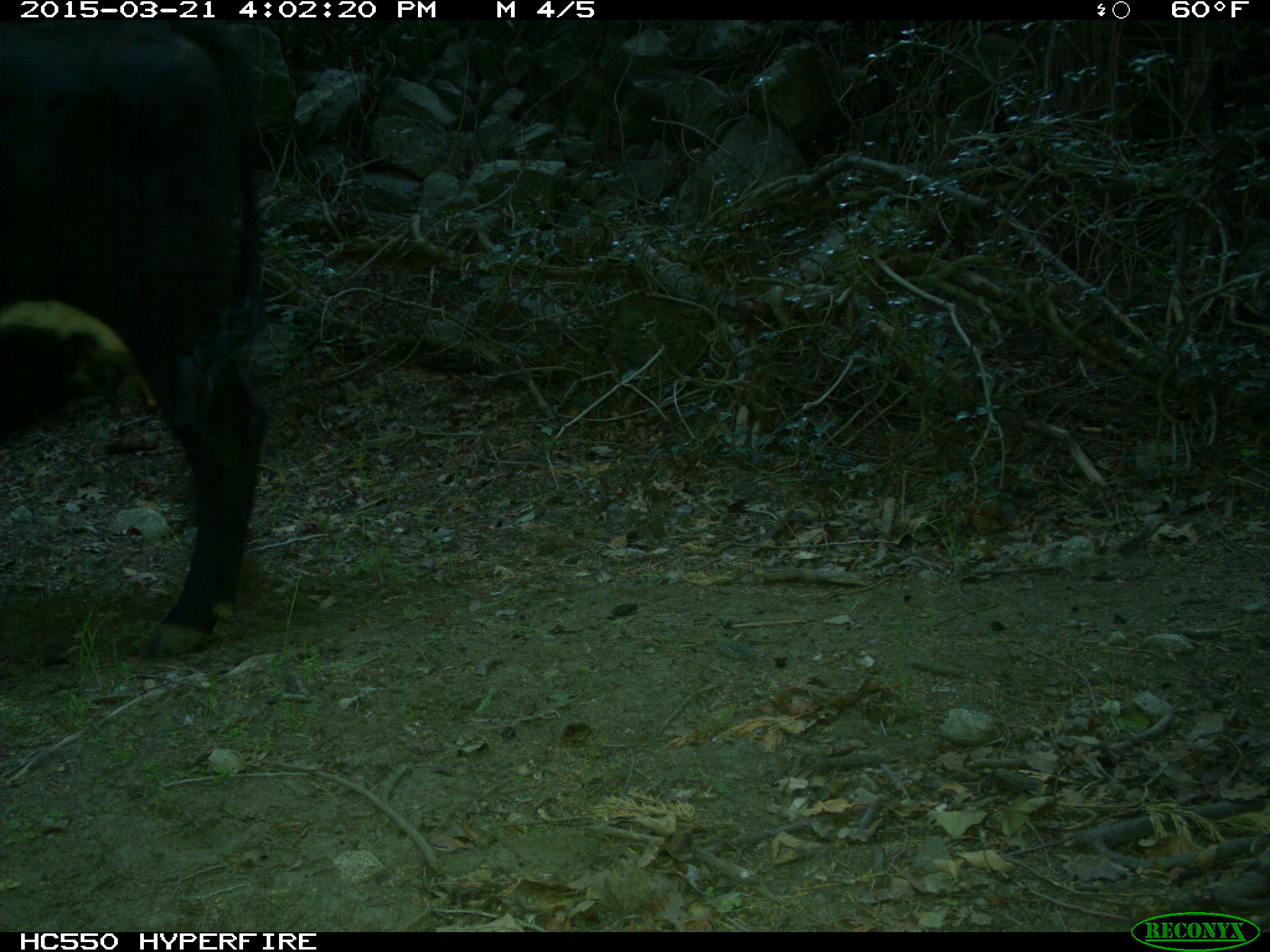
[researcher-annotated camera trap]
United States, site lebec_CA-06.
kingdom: Animalia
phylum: Chordata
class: Mammalia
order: Artiodactyla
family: Bovidae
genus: Bos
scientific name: Bos taurus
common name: domestic cow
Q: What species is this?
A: Bos taurus (domestic cow).